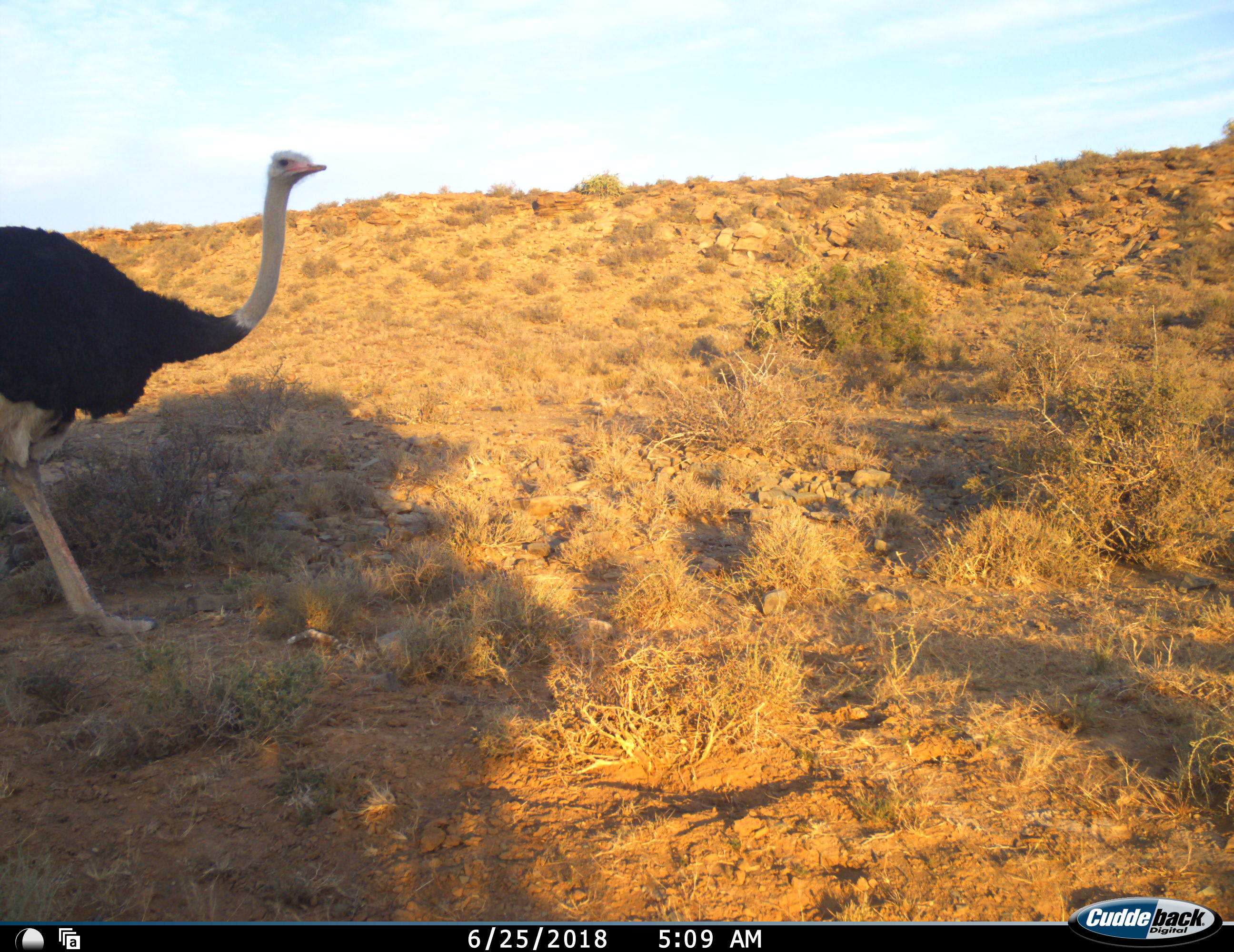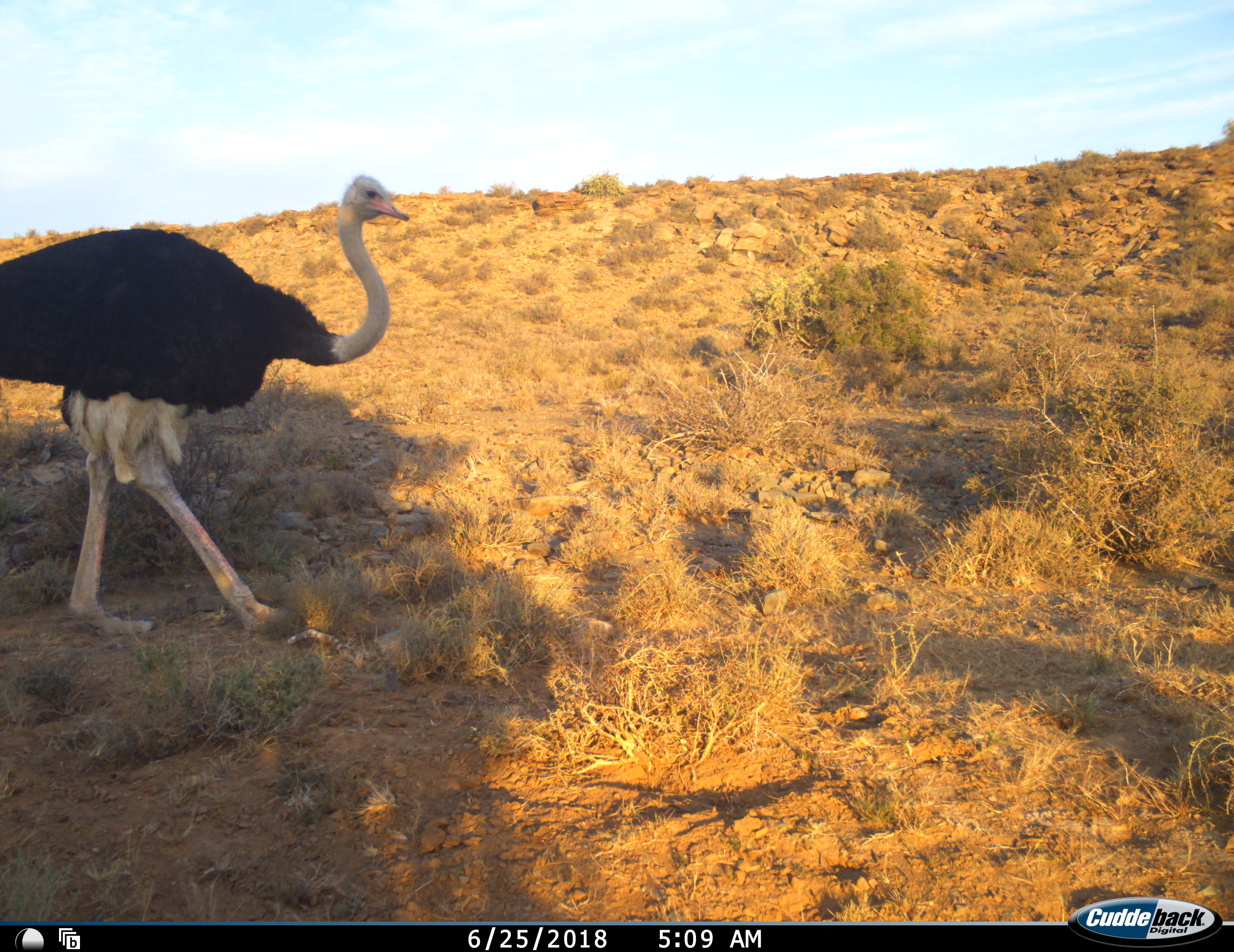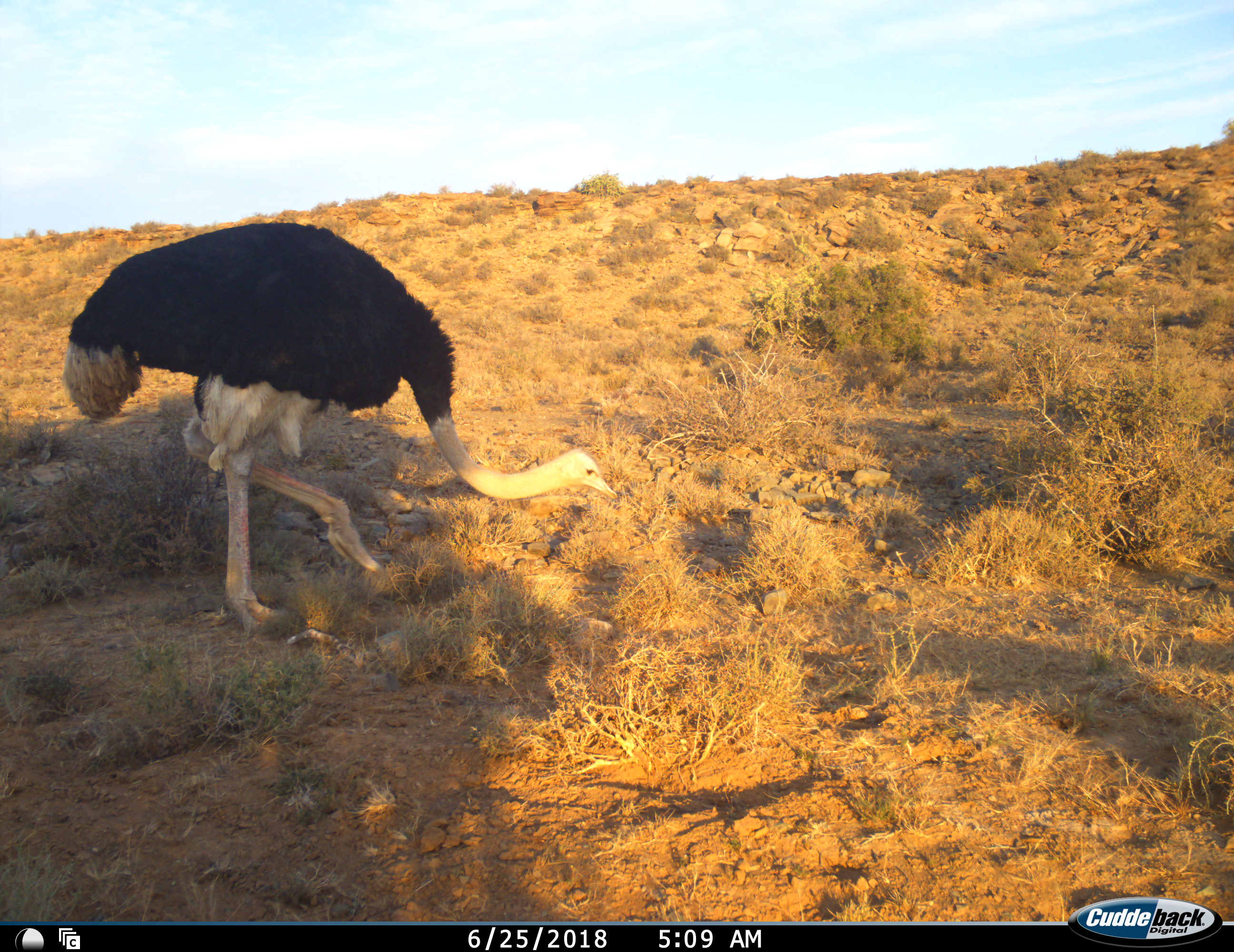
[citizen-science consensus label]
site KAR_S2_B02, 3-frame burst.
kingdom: Animalia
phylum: Chordata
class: Aves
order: Struthioniformes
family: Struthionidae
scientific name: Struthionidae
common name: ostrich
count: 1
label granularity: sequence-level